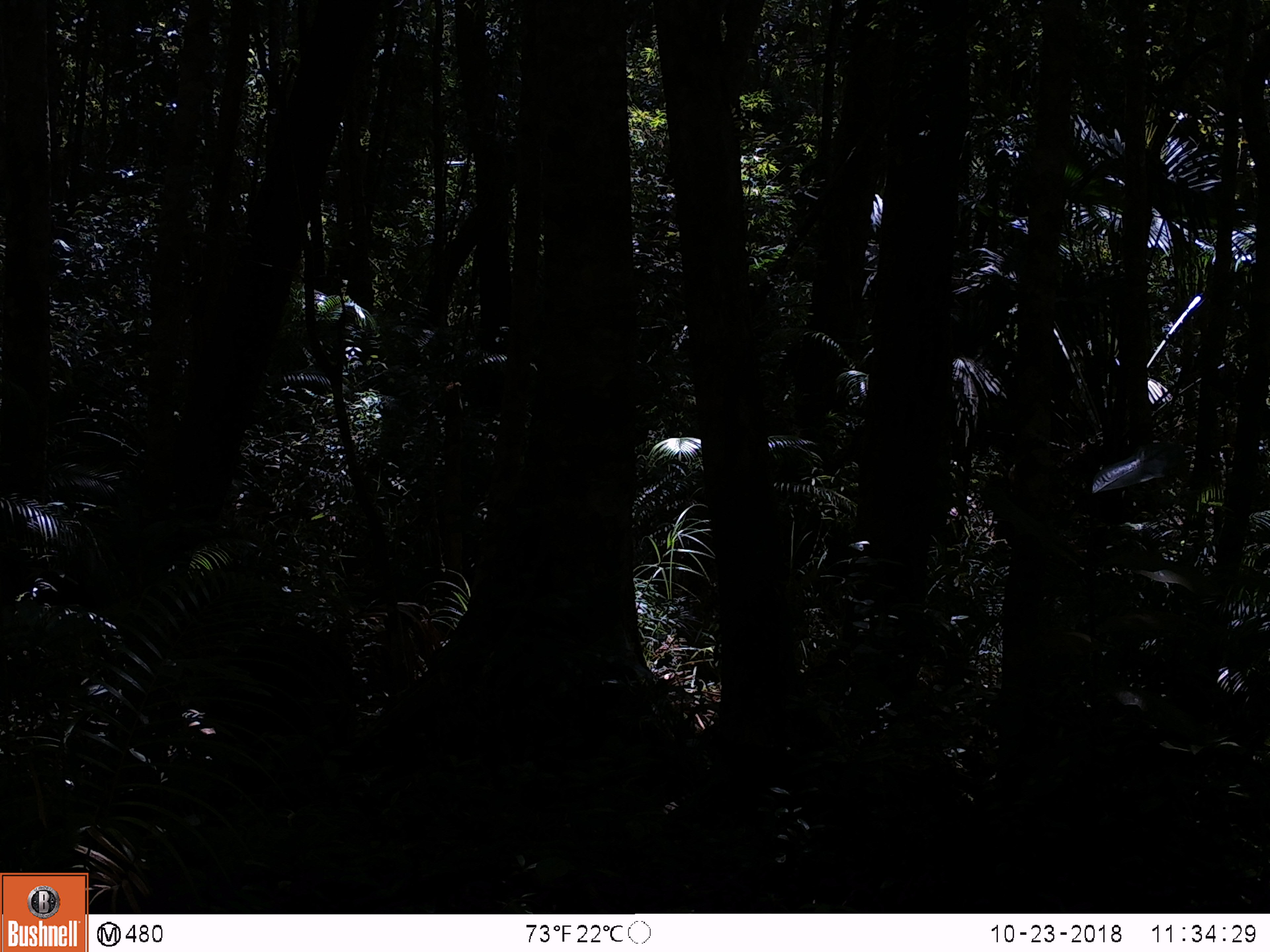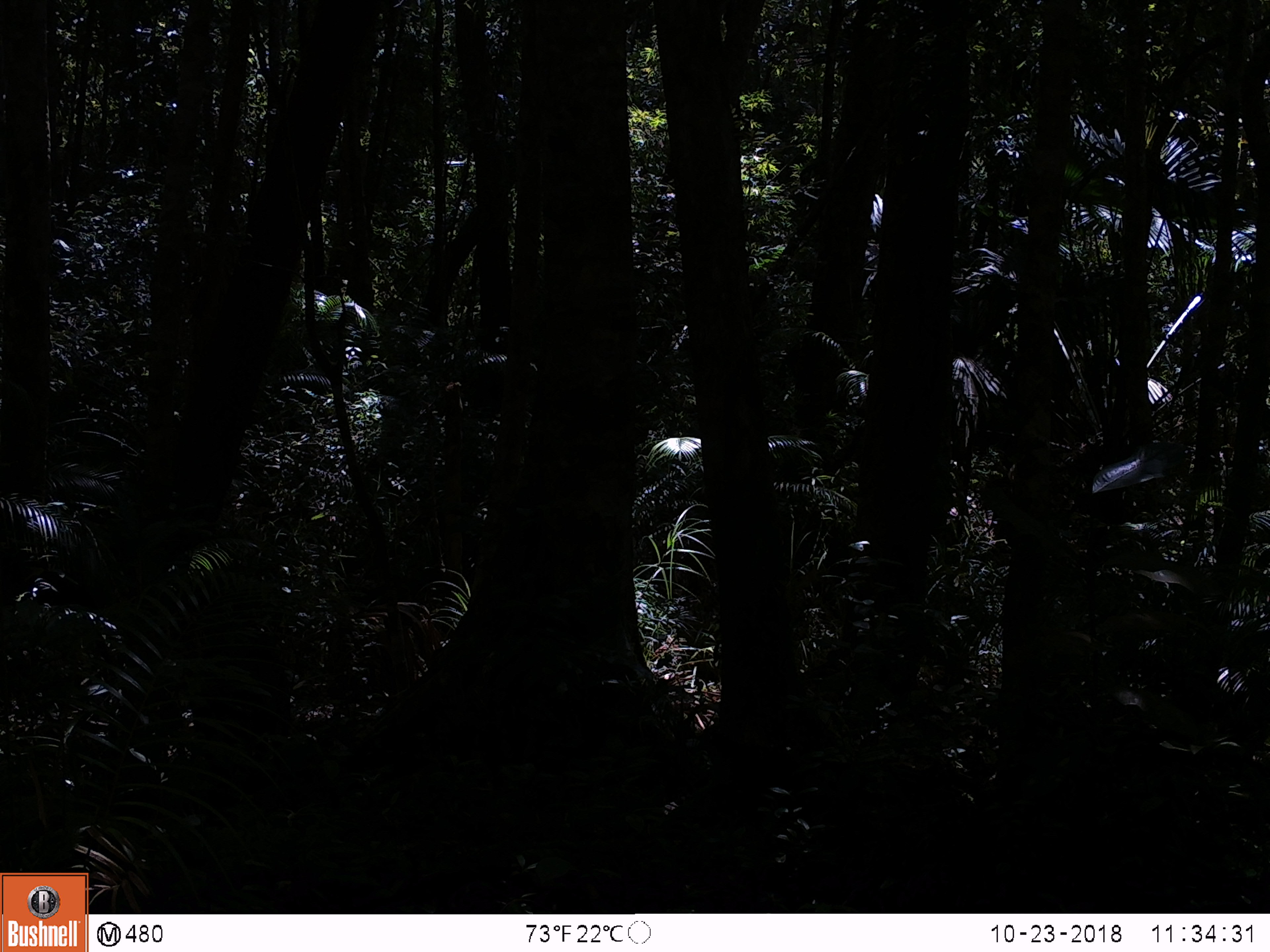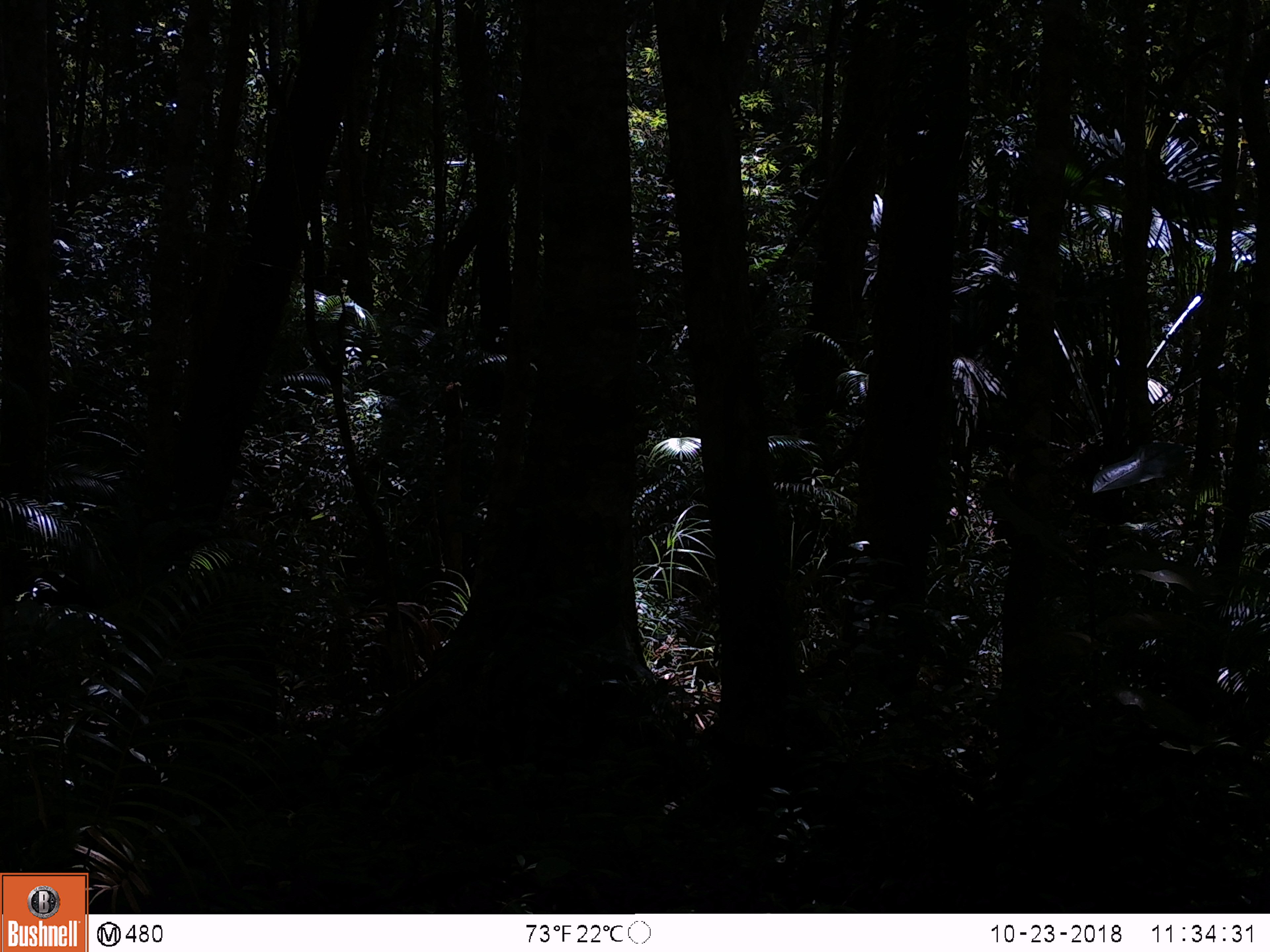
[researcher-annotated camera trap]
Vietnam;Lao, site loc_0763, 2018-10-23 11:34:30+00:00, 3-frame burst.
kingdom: Animalia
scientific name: Animalia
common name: animal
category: unidentified animal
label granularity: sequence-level